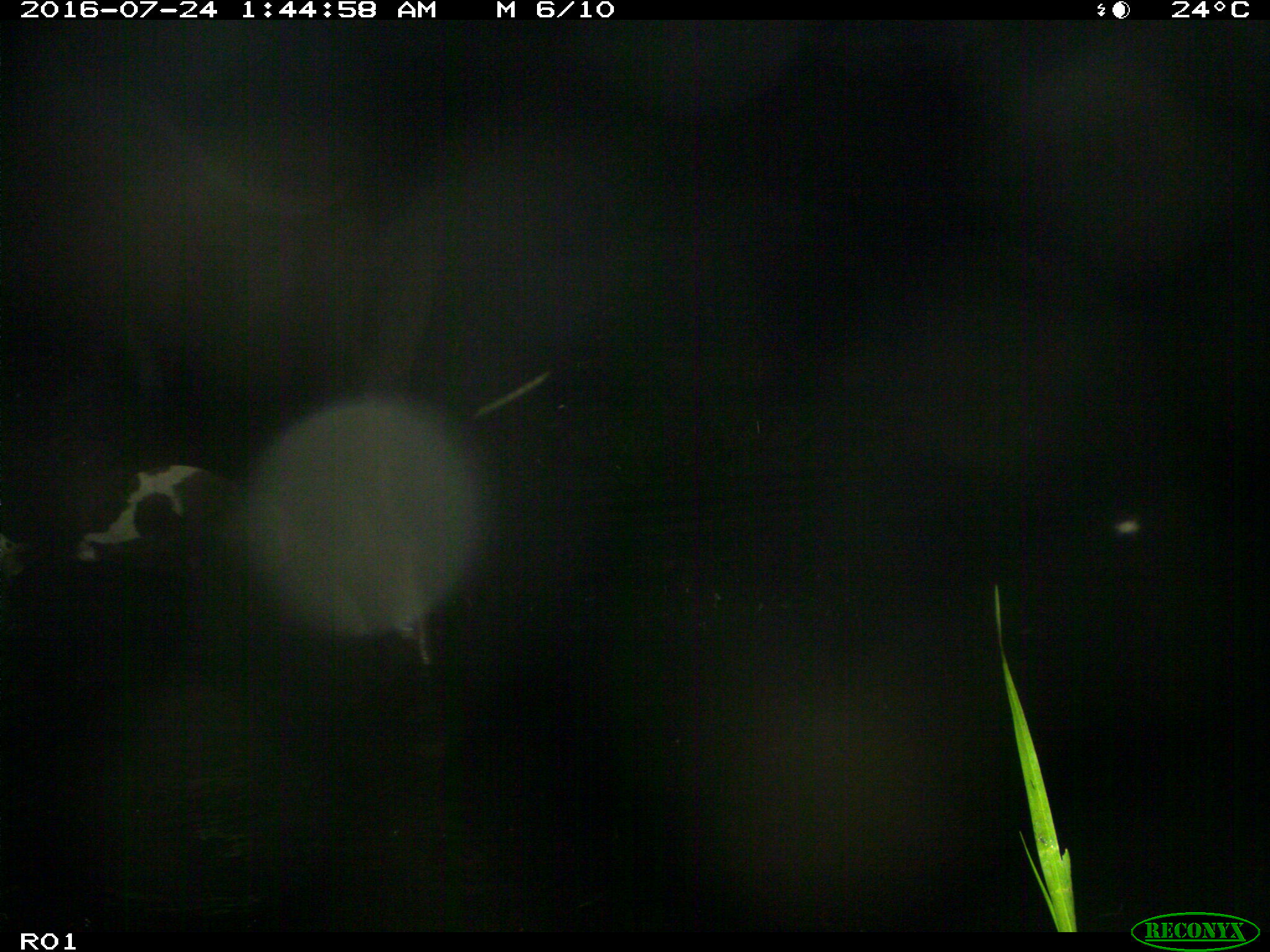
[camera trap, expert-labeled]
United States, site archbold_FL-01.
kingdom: Animalia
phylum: Chordata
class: Mammalia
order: Artiodactyla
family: Bovidae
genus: Bos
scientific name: Bos taurus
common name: domestic cow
Bos taurus (domestic cow).